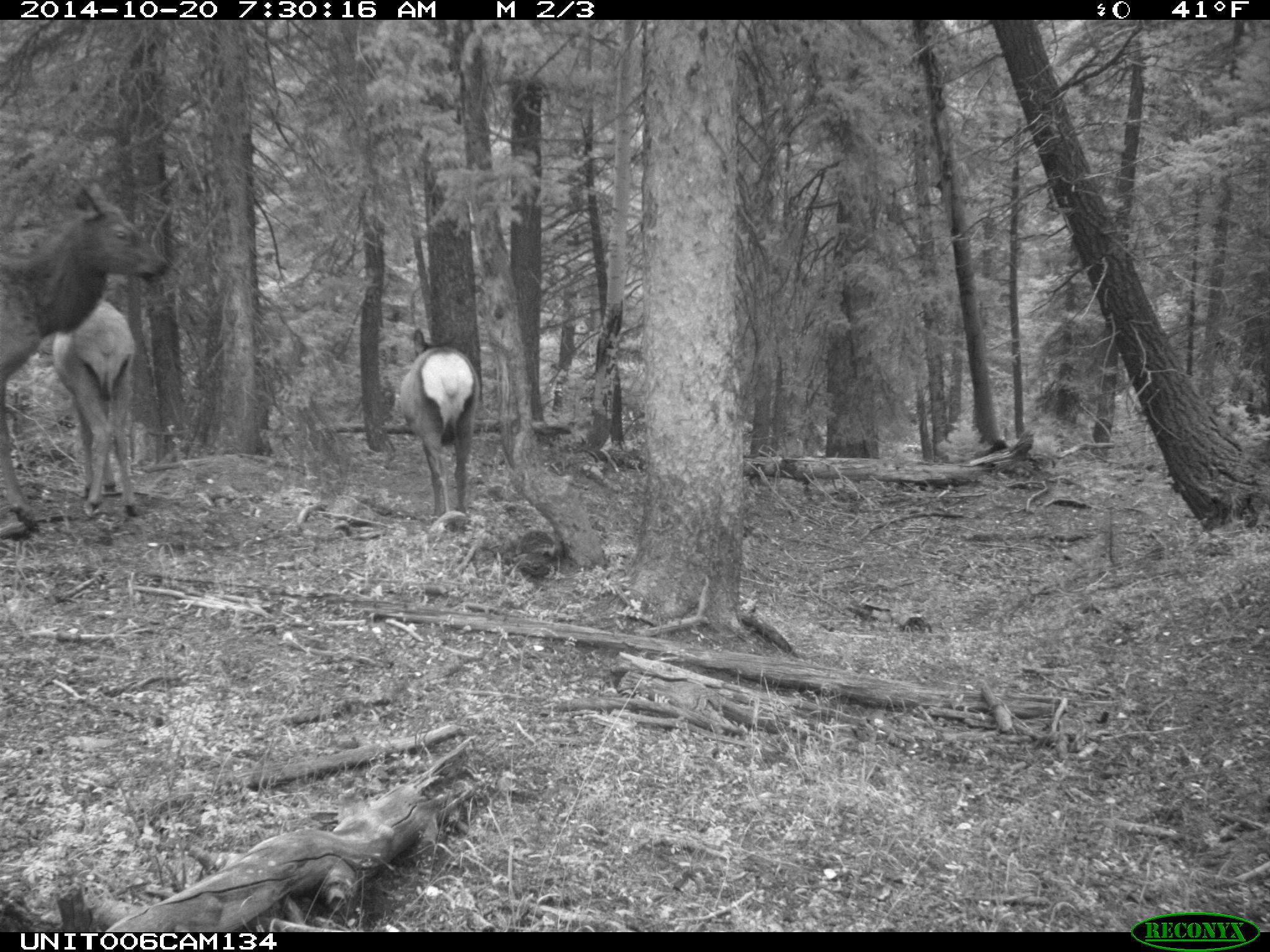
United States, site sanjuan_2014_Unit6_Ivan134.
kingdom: Animalia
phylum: Chordata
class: Mammalia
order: Artiodactyla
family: Cervidae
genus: Cervus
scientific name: Cervus elaphus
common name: red deer